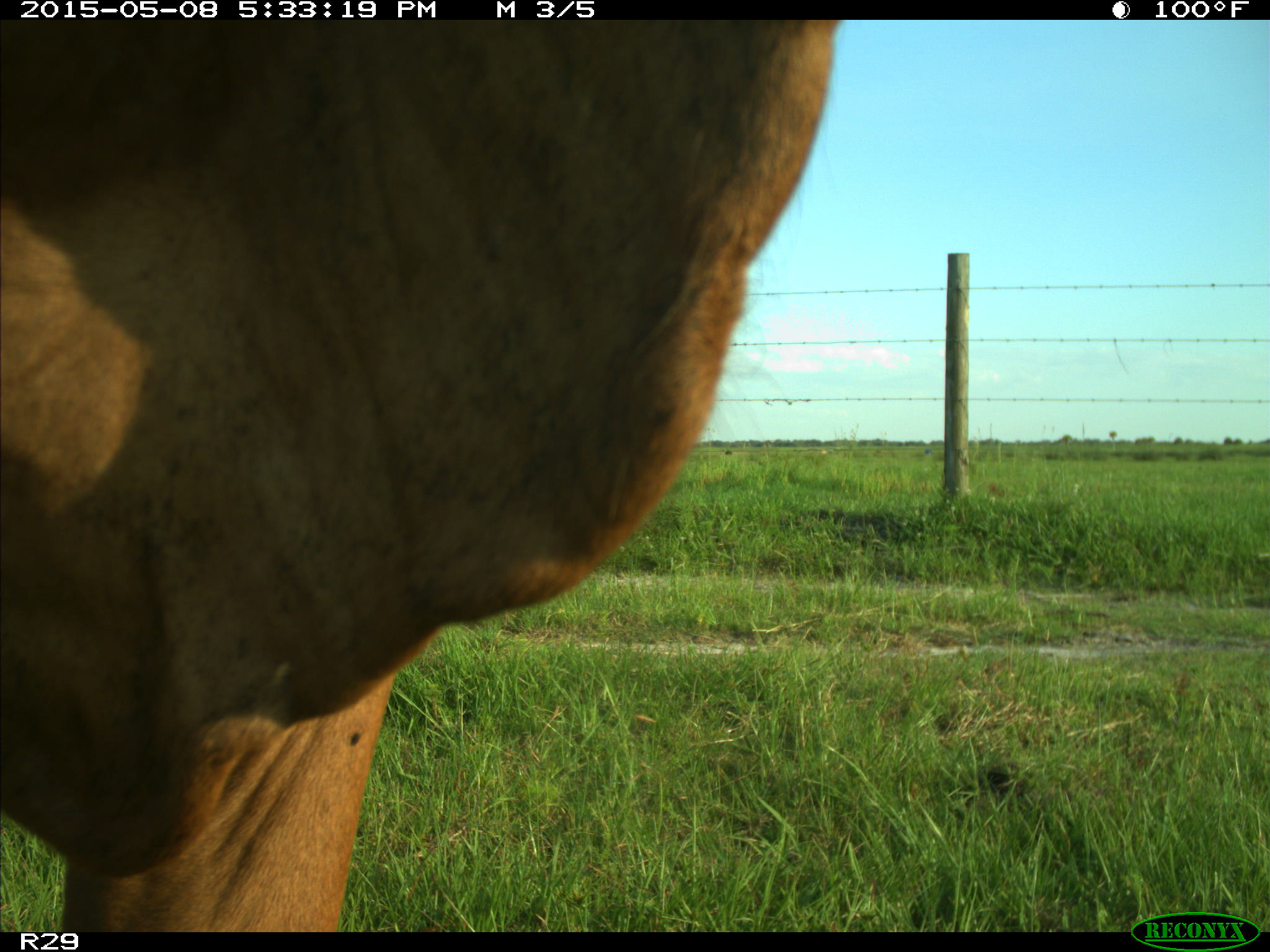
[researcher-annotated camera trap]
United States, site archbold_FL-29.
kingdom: Animalia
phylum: Chordata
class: Mammalia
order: Artiodactyla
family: Bovidae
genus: Bos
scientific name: Bos taurus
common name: domestic cow